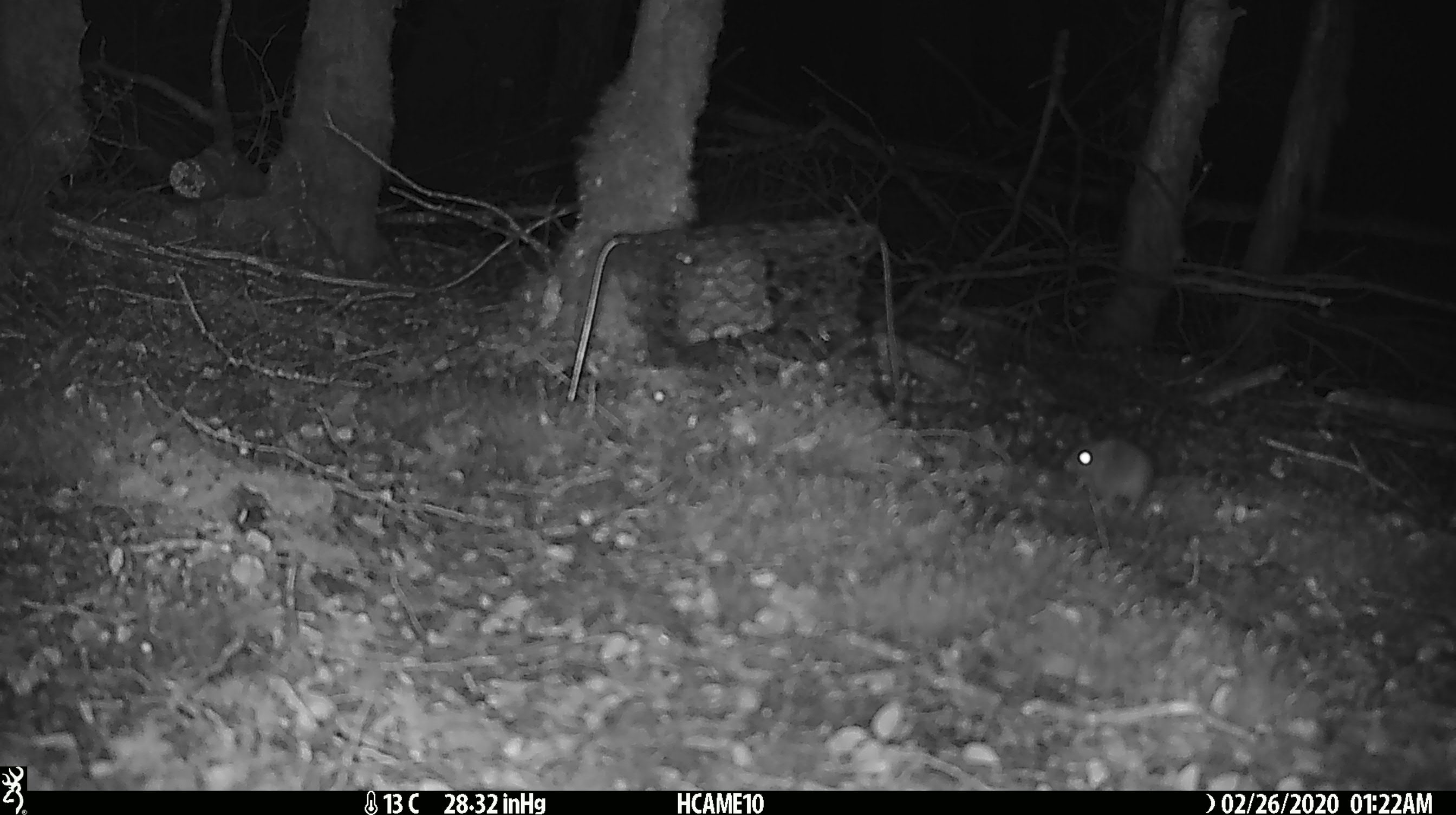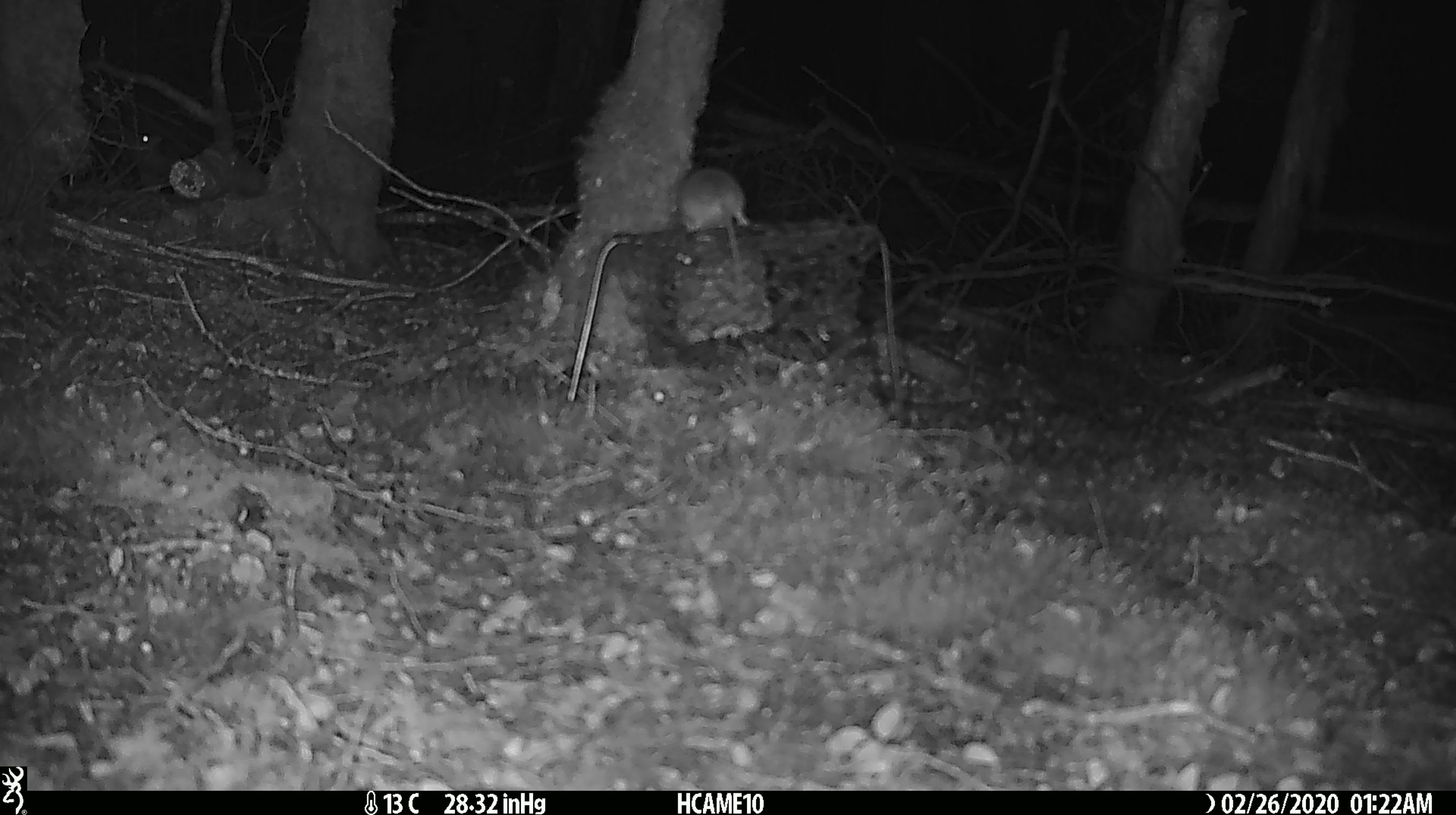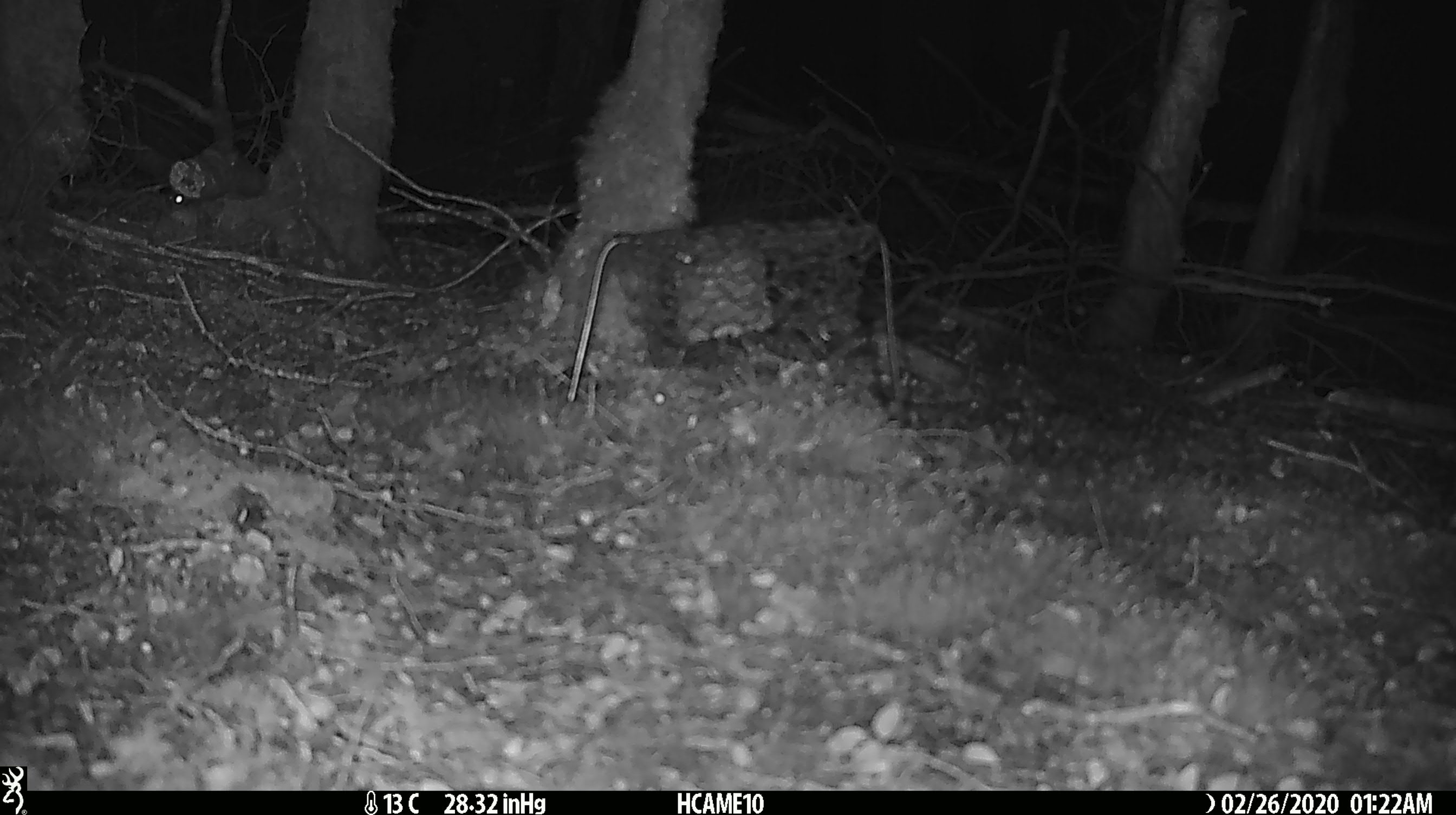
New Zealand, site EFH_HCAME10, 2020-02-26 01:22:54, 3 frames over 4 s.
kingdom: Animalia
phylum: Chordata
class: Mammalia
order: Rodentia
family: Muridae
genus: Mus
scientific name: Mus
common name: mouse